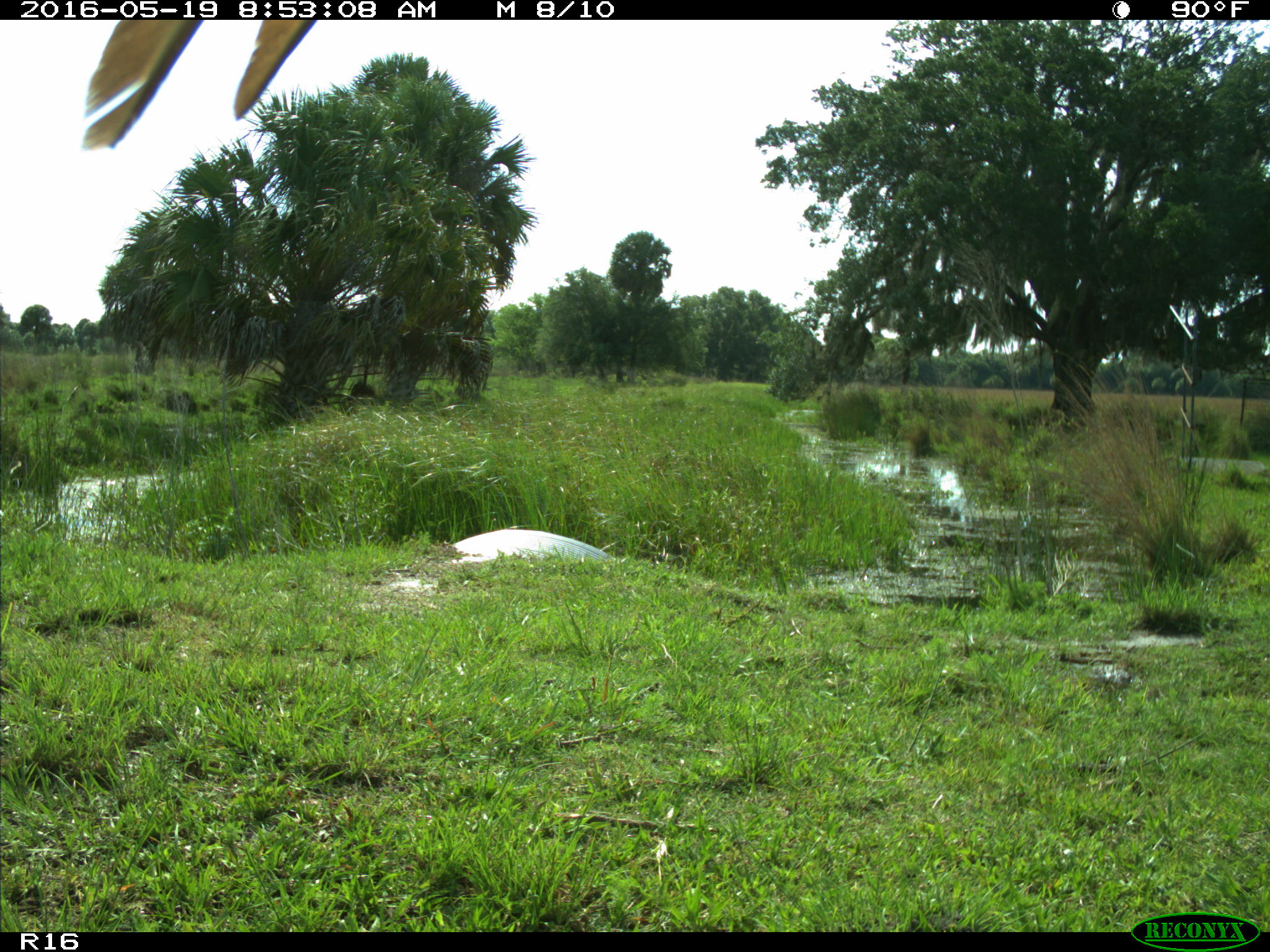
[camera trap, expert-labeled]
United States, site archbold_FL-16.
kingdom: Animalia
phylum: Chordata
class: Aves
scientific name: Aves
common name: birds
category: unidentified bird